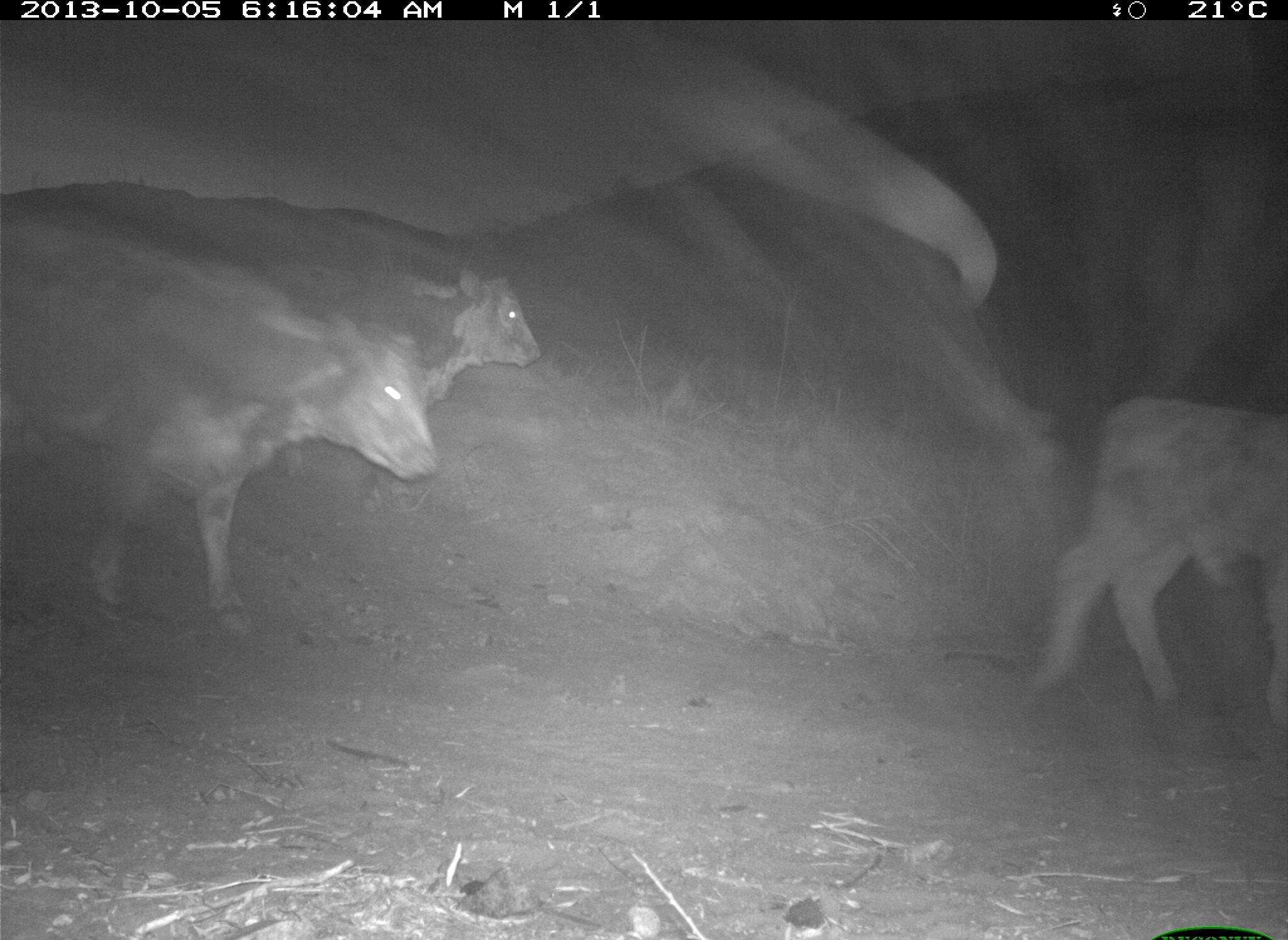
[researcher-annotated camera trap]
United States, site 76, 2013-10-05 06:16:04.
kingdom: Animalia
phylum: Chordata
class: Mammalia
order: Artiodactyla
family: Bovidae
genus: Bos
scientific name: Bos taurus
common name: cow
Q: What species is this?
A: Cow (Bos taurus).